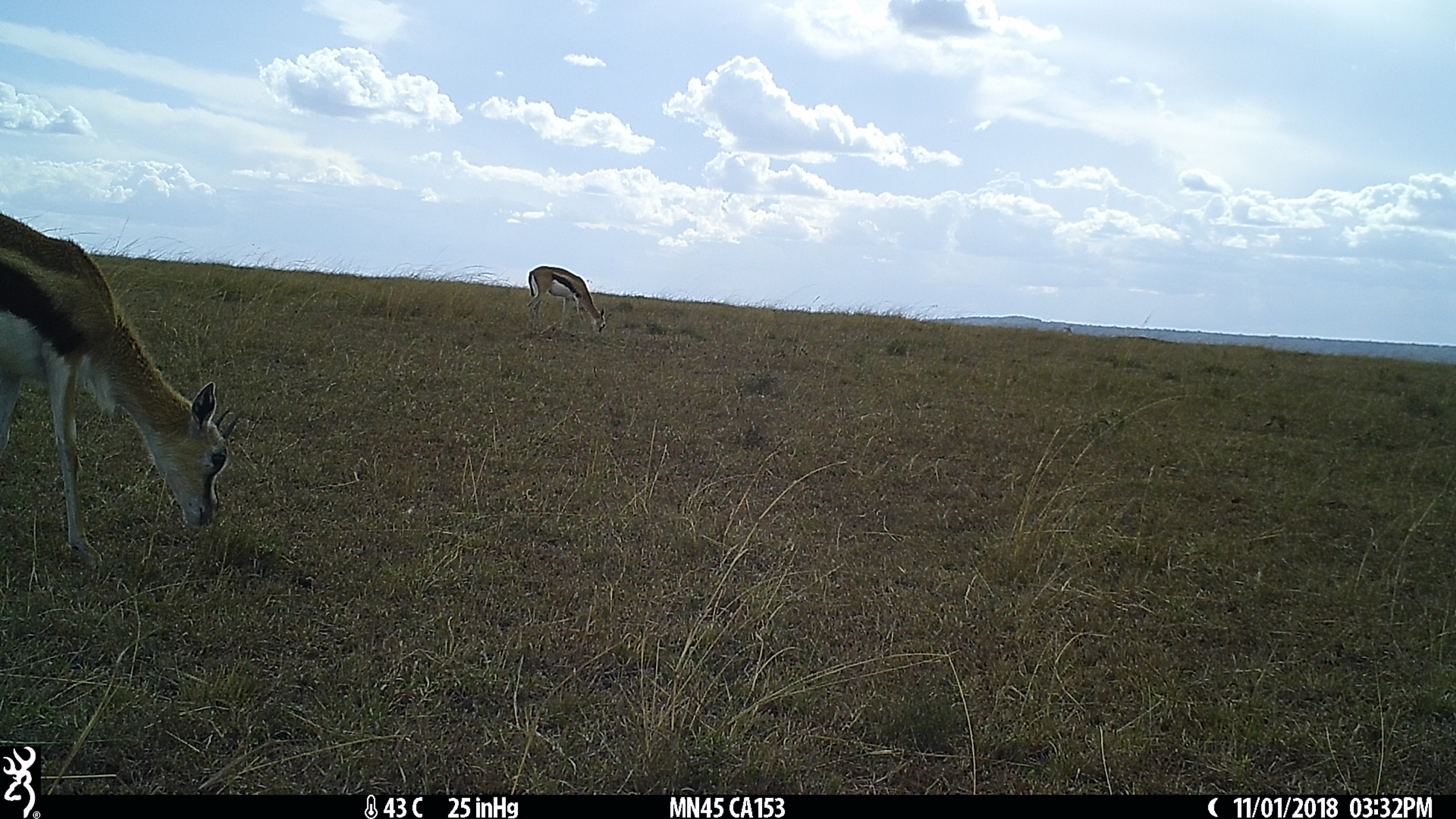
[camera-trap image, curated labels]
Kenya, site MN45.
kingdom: Animalia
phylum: Chordata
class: Mammalia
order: Artiodactyla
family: Bovidae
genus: Eudorcas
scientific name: Eudorcas thomsonii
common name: thomon's gazelle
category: gazelle thomsons